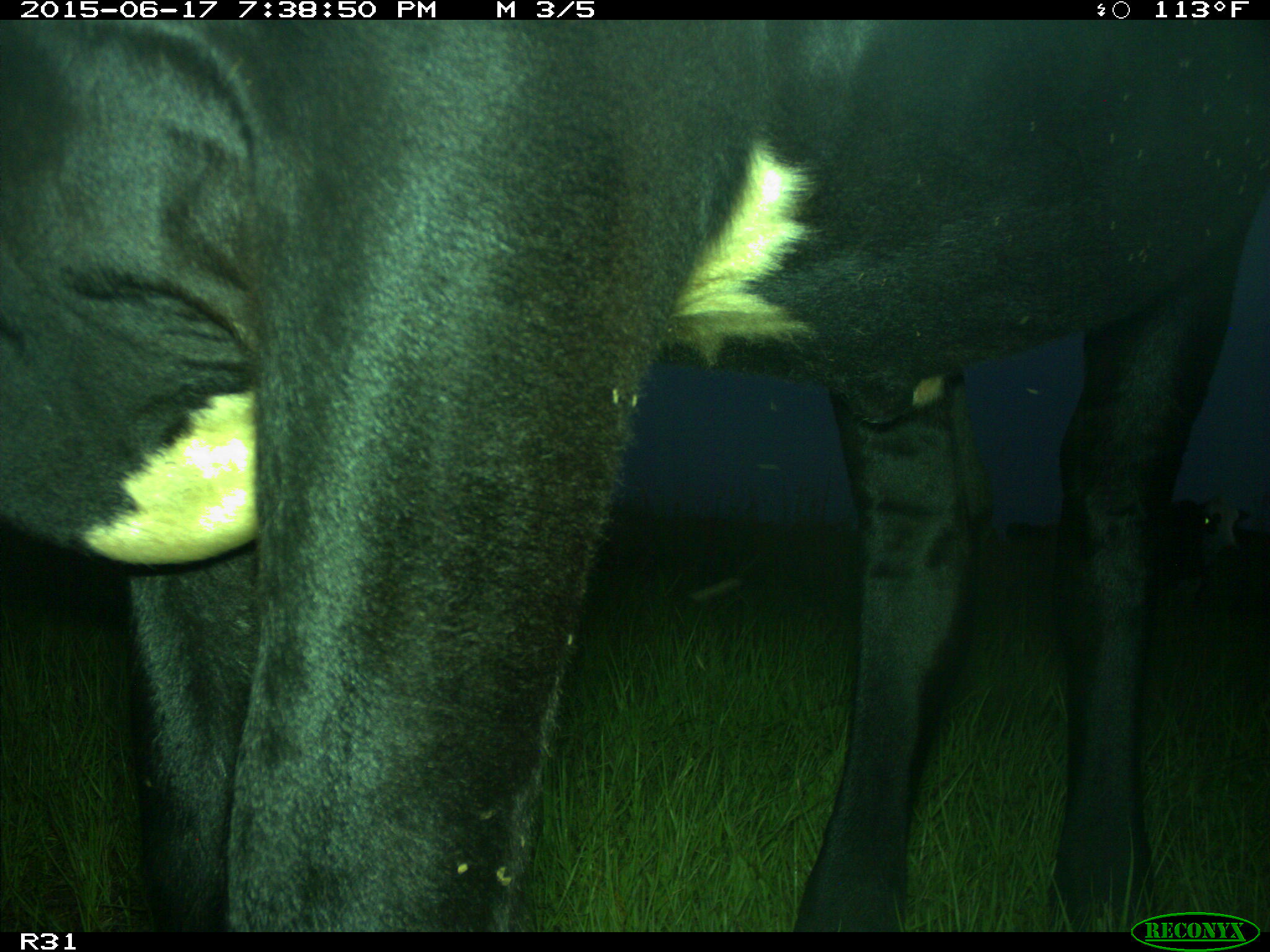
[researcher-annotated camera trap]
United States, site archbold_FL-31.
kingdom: Animalia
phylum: Chordata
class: Mammalia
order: Artiodactyla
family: Bovidae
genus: Bos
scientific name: Bos taurus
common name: domestic cow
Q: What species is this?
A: Bos taurus (domestic cow).